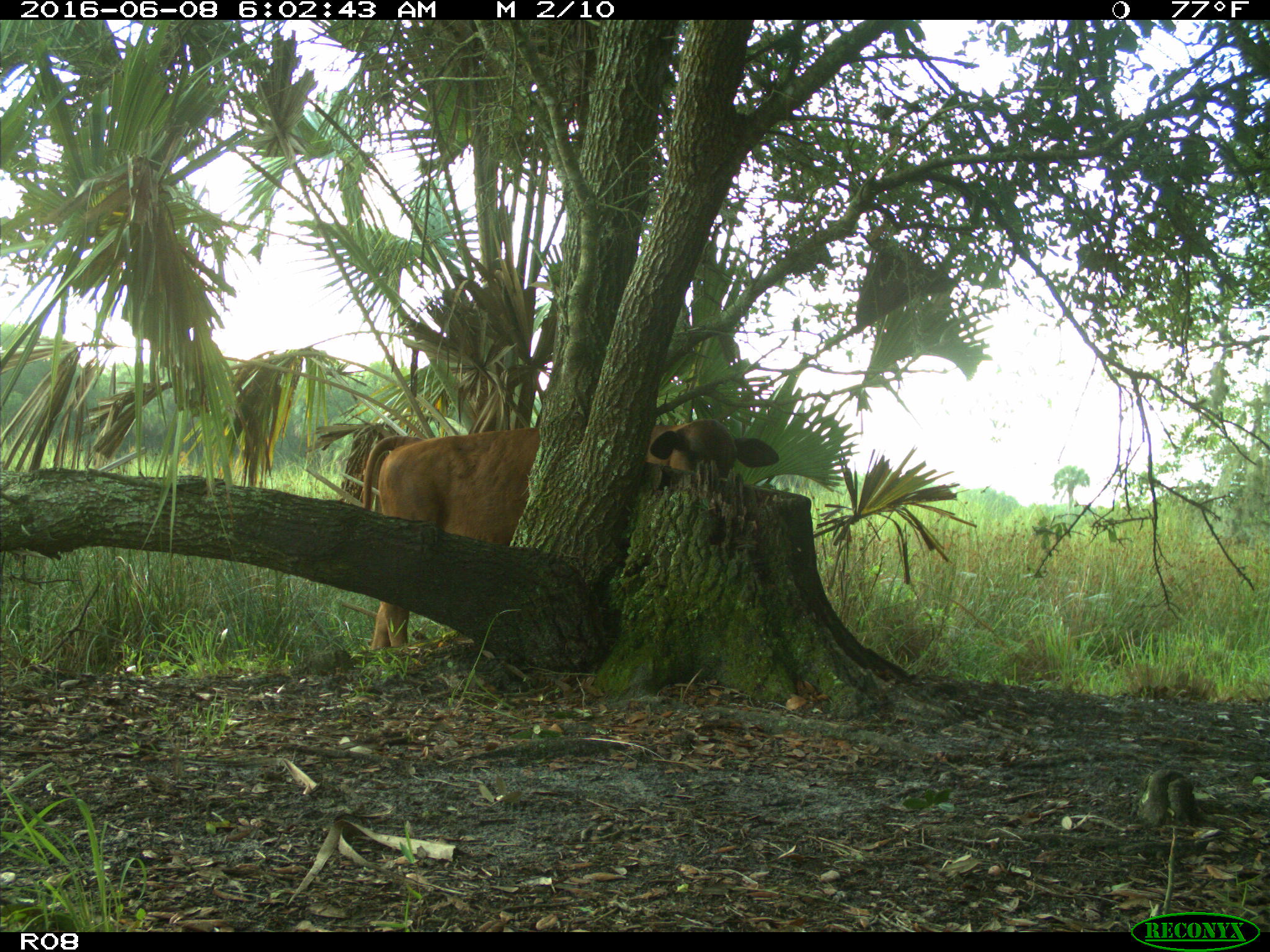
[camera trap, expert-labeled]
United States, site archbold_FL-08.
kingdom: Animalia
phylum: Chordata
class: Mammalia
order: Artiodactyla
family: Bovidae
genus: Bos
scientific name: Bos taurus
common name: domestic cow